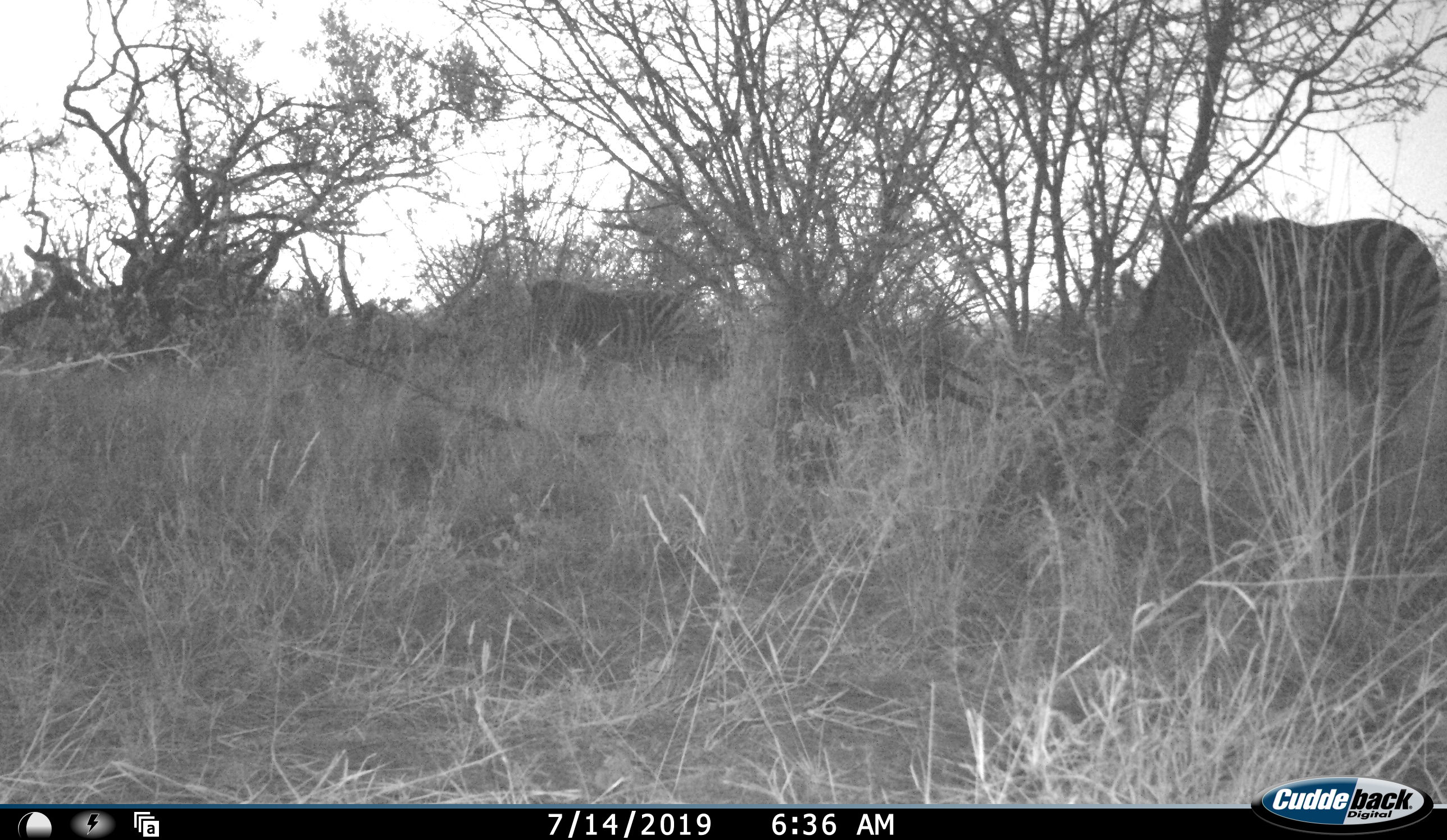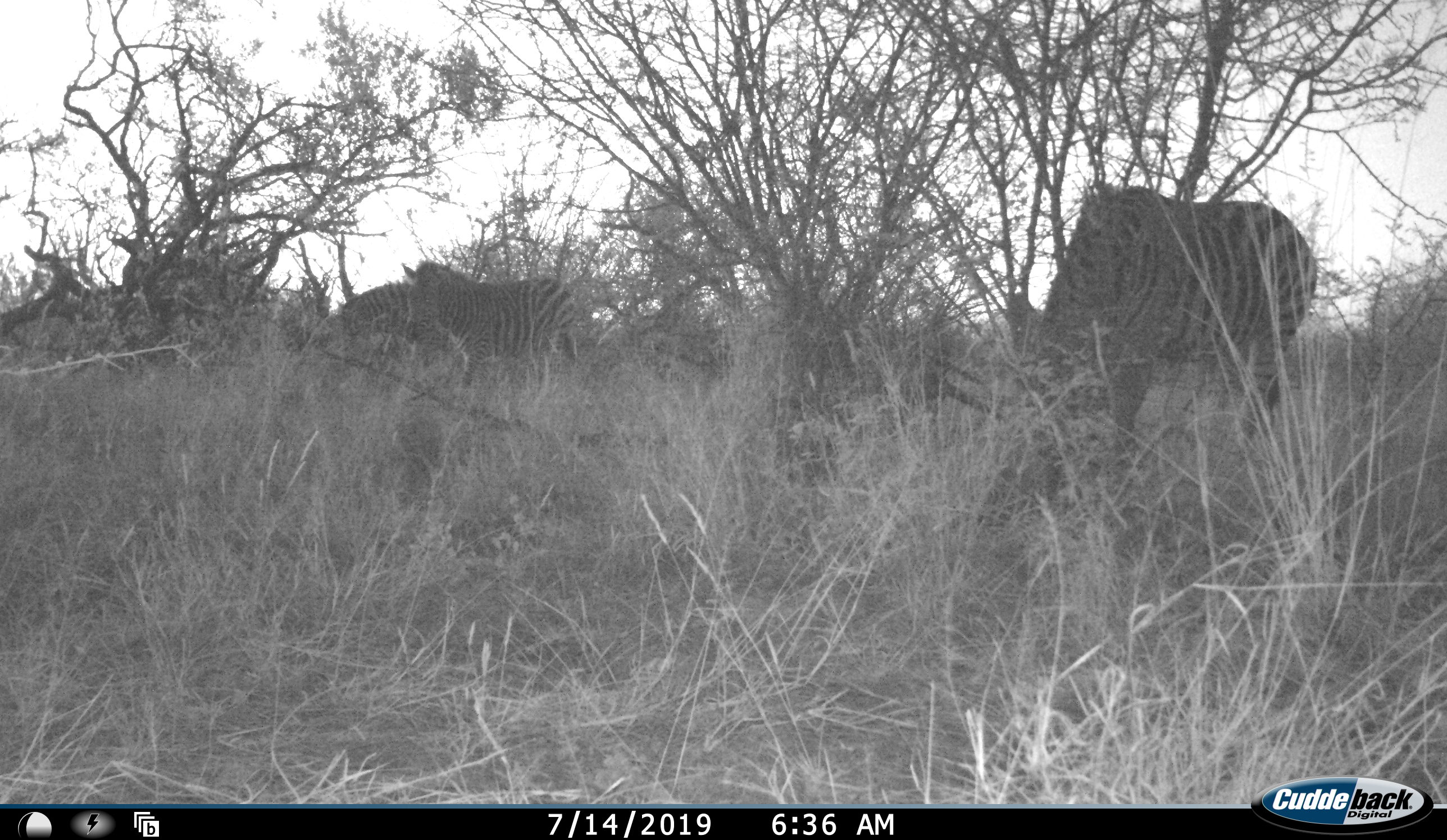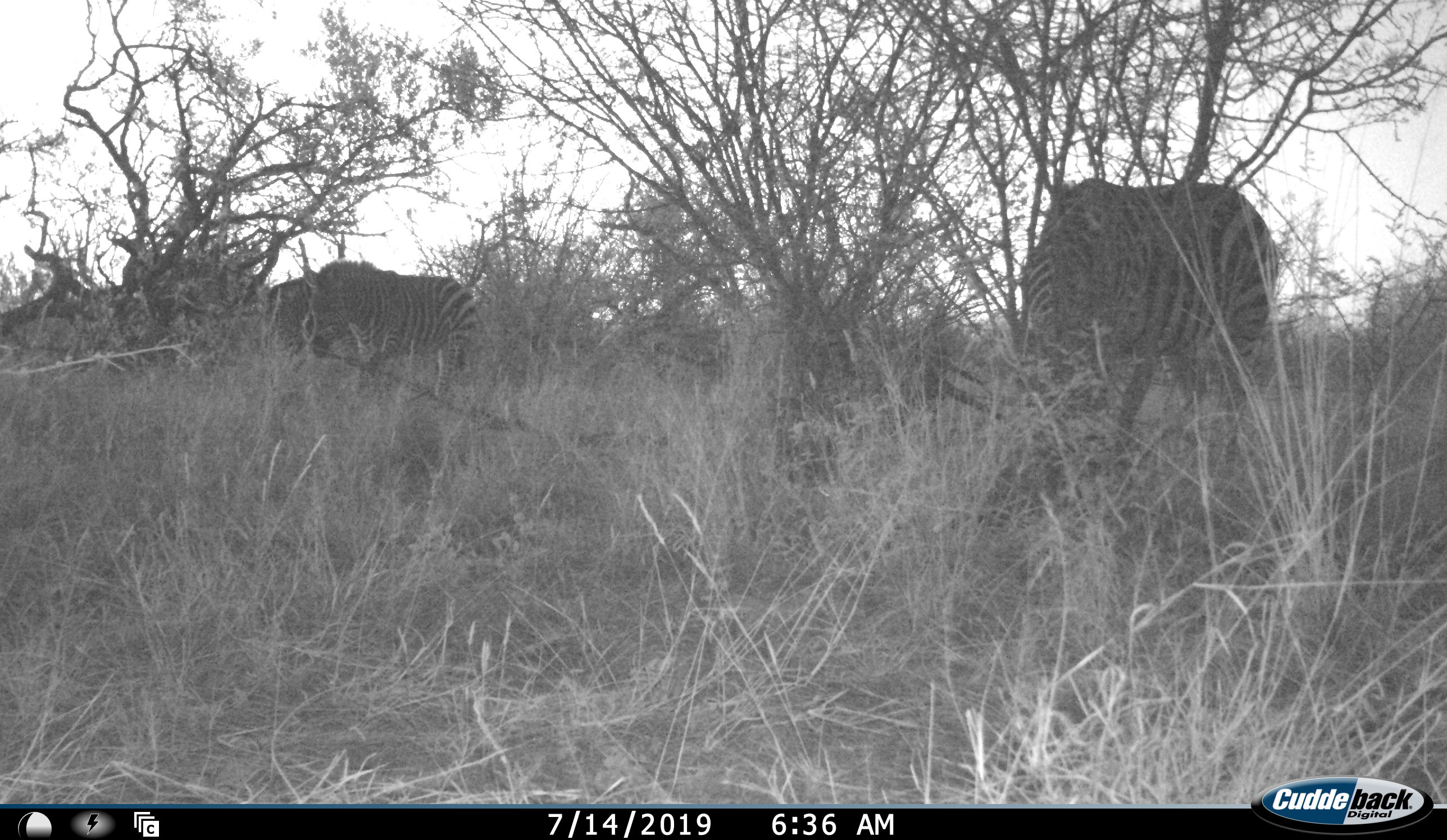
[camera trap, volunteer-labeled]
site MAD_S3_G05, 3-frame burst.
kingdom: Animalia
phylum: Chordata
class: Mammalia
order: Perissodactyla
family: Equidae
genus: Equus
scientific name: Equus quagga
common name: plains zebra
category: zebraplains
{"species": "zebraplains (plains zebra) (Equus quagga)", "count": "3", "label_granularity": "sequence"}